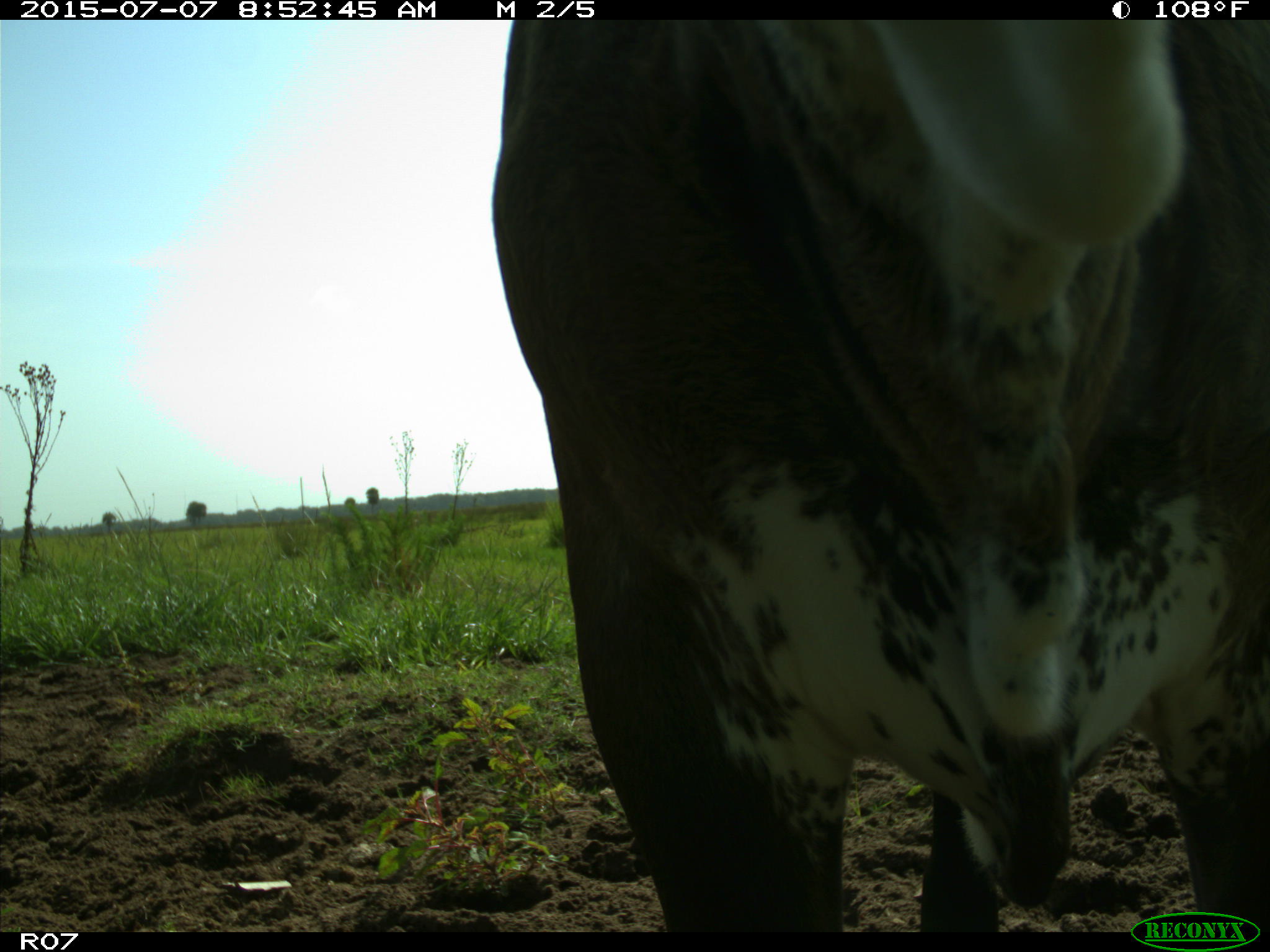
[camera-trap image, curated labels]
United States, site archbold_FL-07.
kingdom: Animalia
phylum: Chordata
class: Mammalia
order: Artiodactyla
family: Bovidae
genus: Bos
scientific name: Bos taurus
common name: domestic cow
Bos taurus (domestic cow).